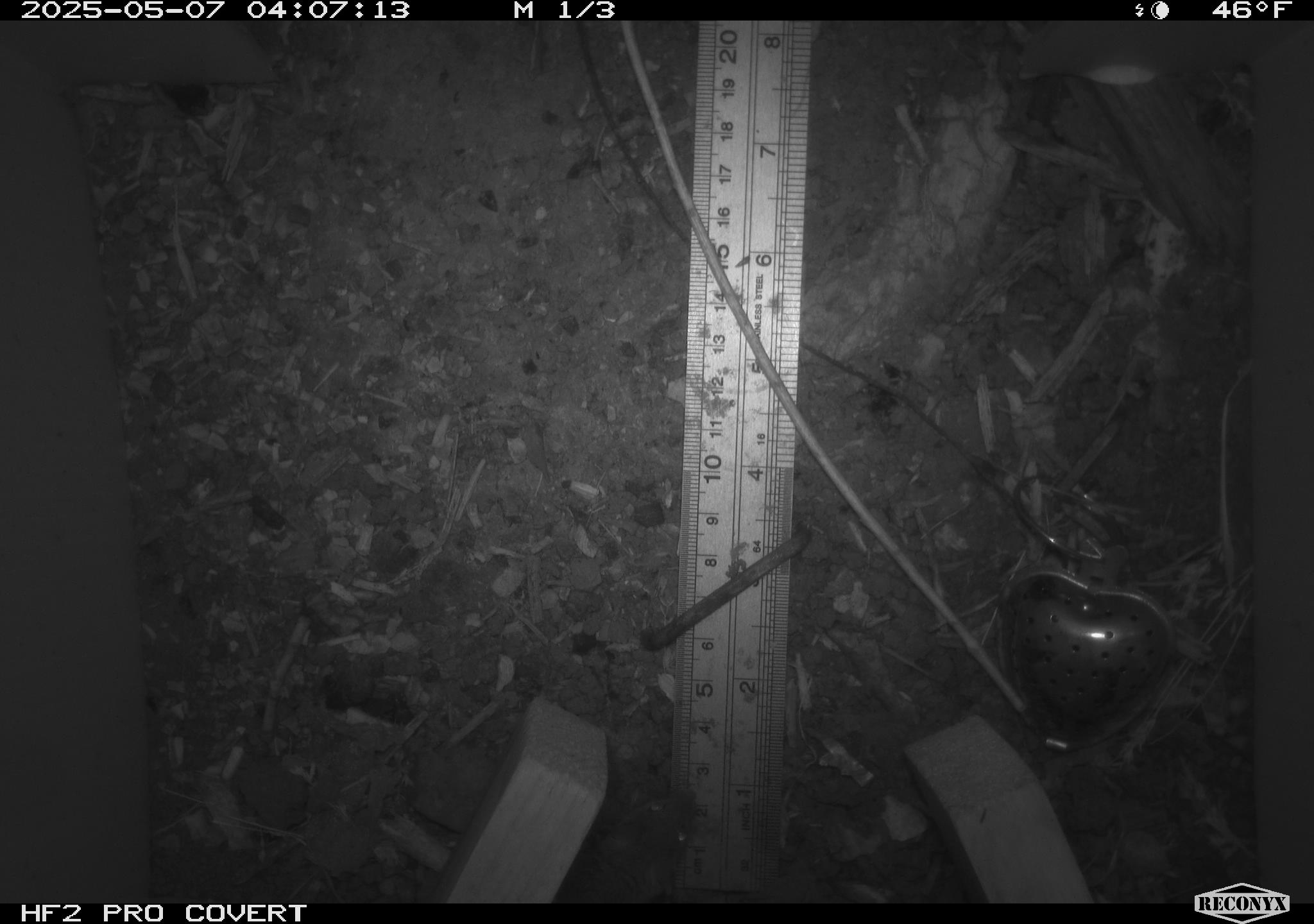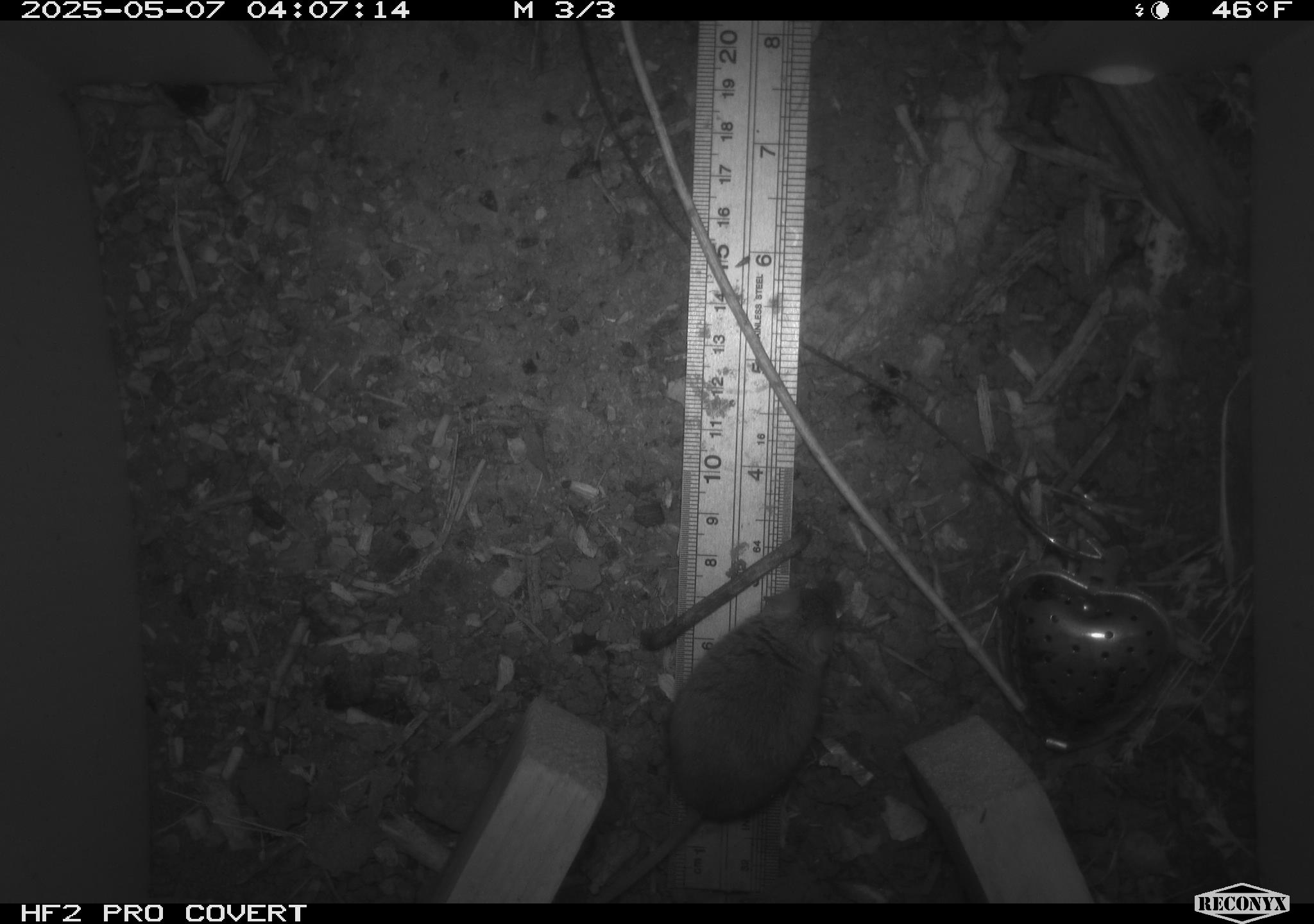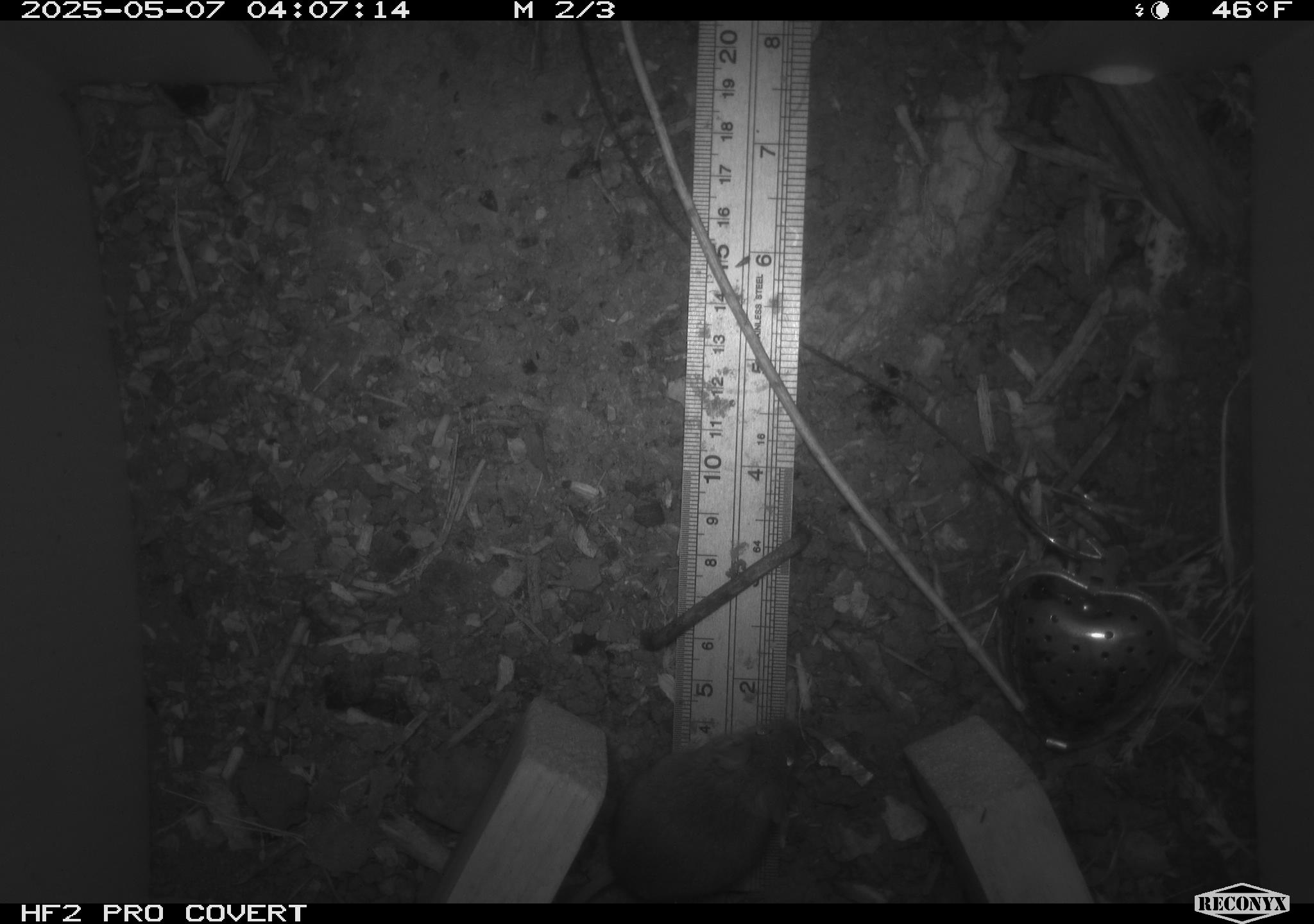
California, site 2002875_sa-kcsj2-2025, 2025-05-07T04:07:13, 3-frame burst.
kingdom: Animalia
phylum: Chordata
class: Mammalia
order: Rodentia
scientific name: Rodentia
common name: rodent